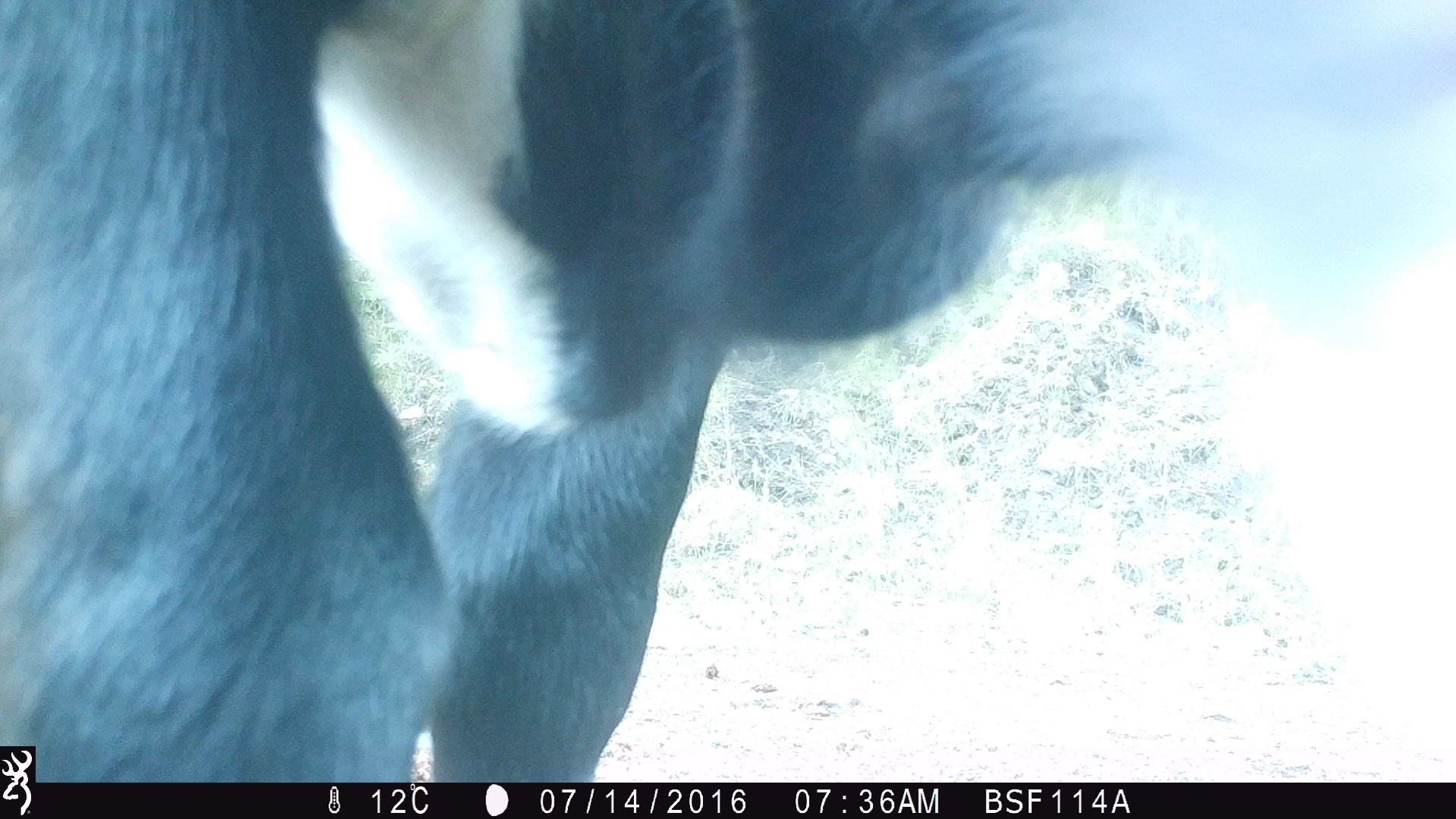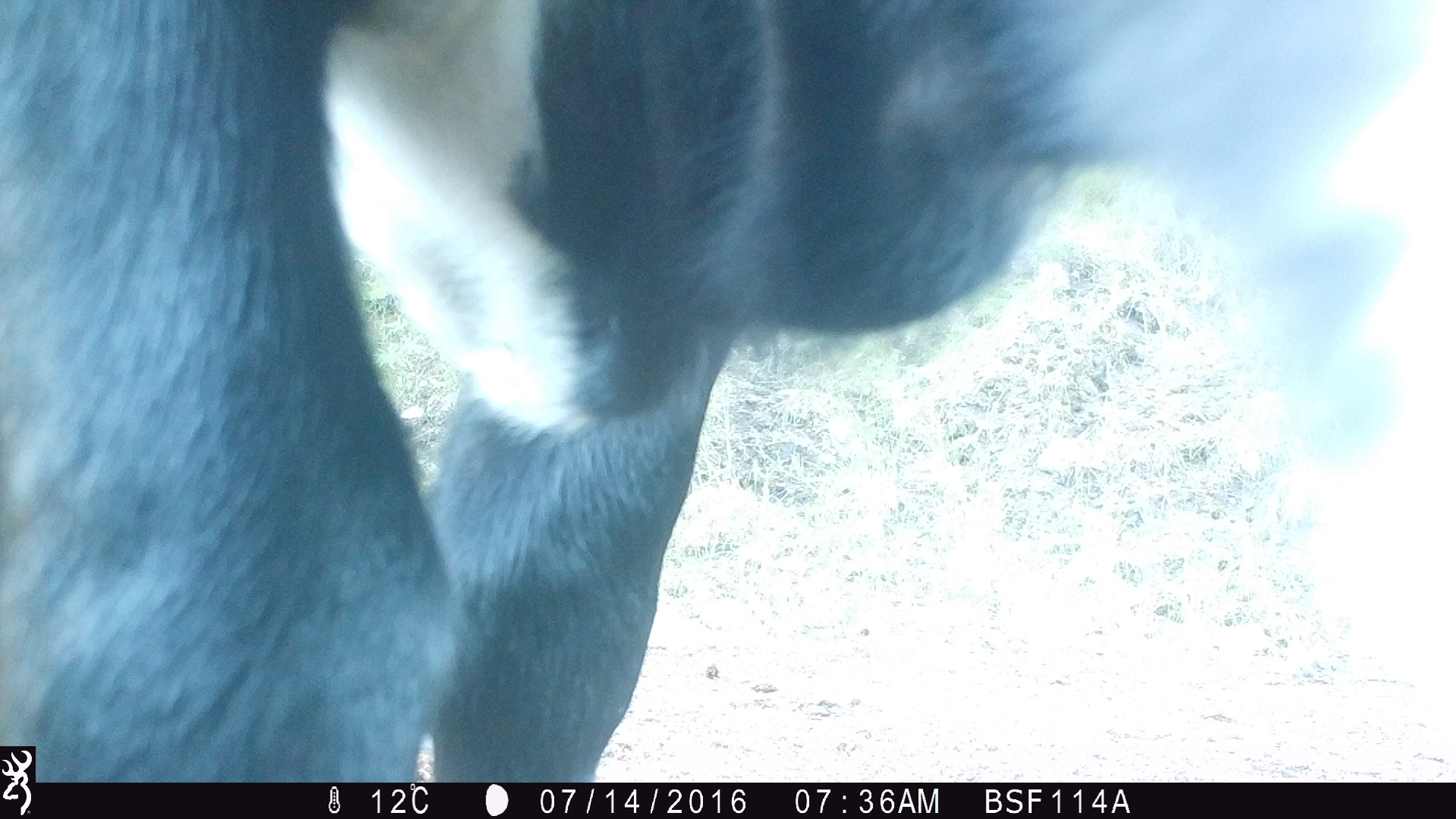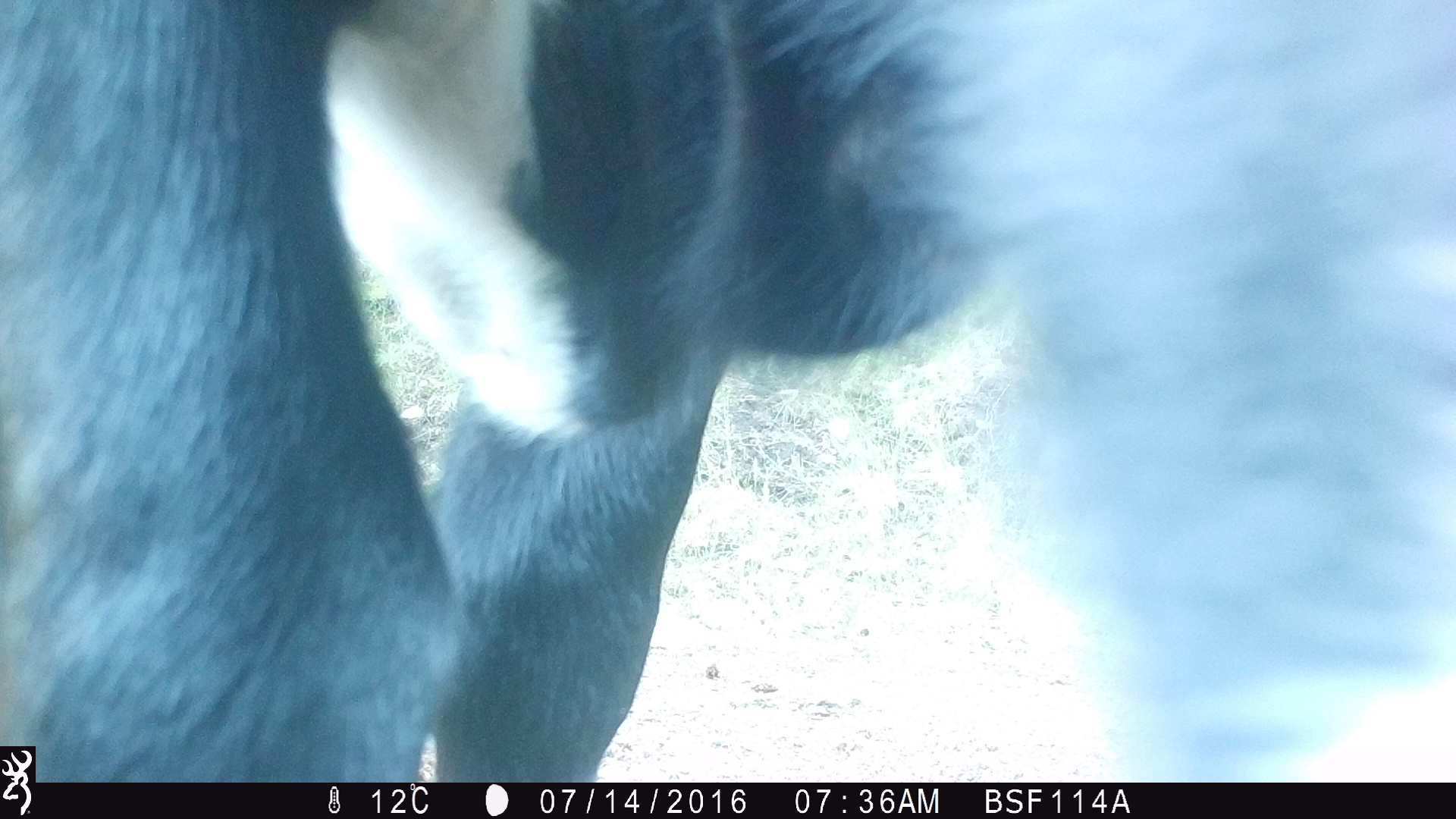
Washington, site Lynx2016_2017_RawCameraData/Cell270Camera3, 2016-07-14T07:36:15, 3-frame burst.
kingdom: Animalia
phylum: Chordata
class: Mammalia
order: Artiodactyla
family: Bovidae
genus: Bos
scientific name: Bos taurus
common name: domestic cattle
Domestic cattle (Bos taurus). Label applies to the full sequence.